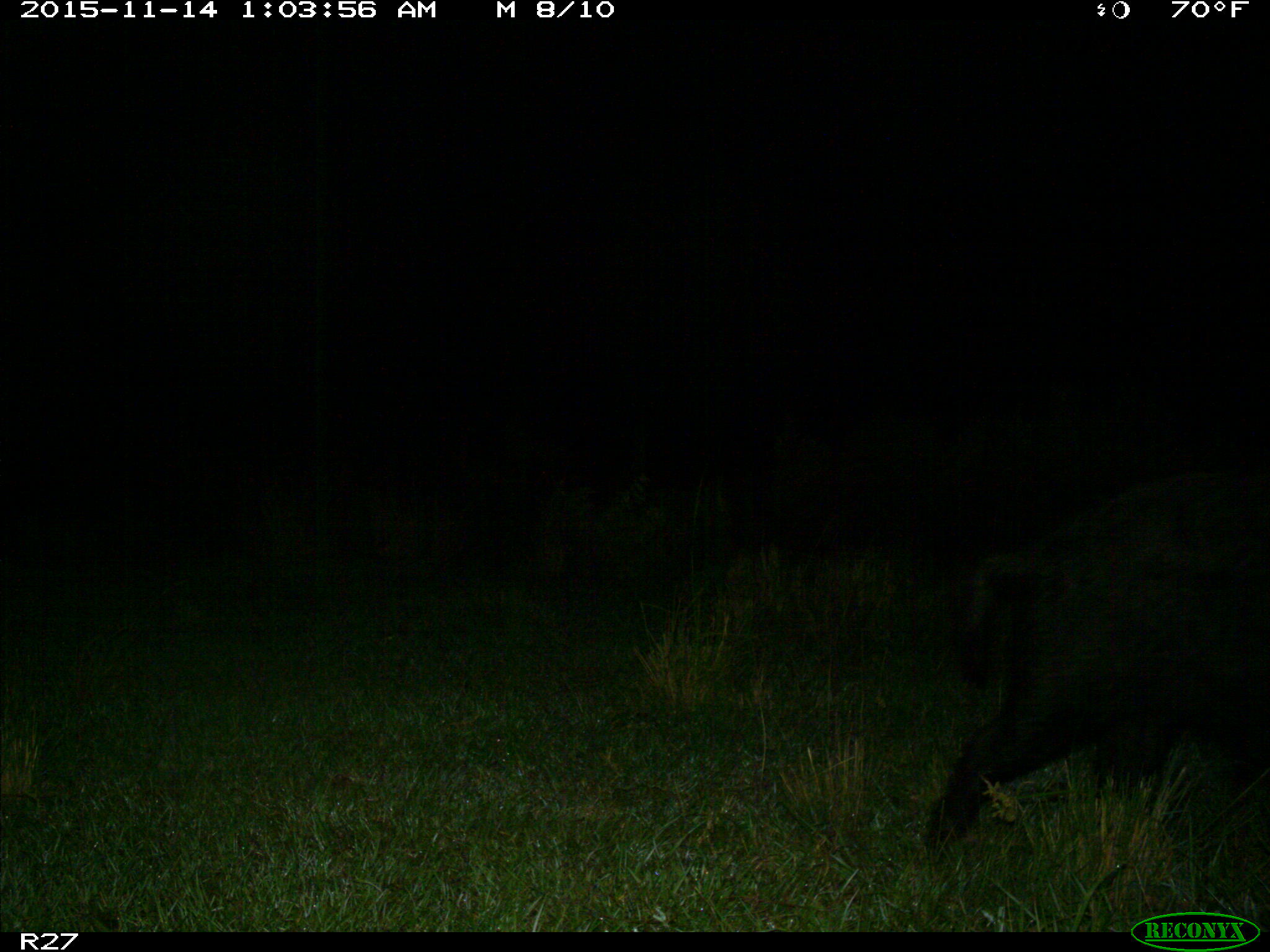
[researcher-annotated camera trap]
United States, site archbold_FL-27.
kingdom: Animalia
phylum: Chordata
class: Mammalia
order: Artiodactyla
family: Suidae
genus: Sus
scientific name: Sus scrofa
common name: wild boar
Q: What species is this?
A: Sus scrofa (wild boar).